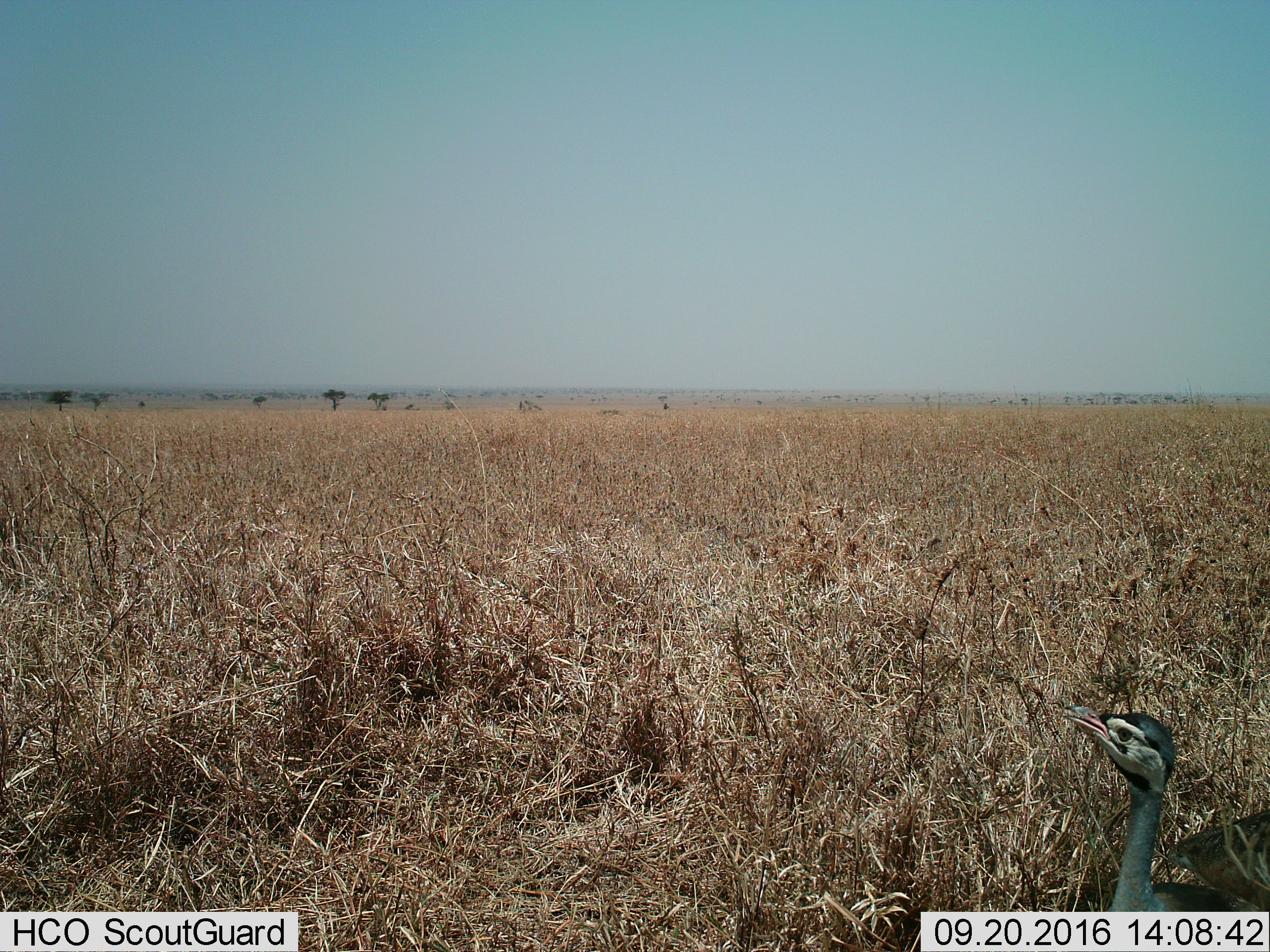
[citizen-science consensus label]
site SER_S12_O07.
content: unidentified animal